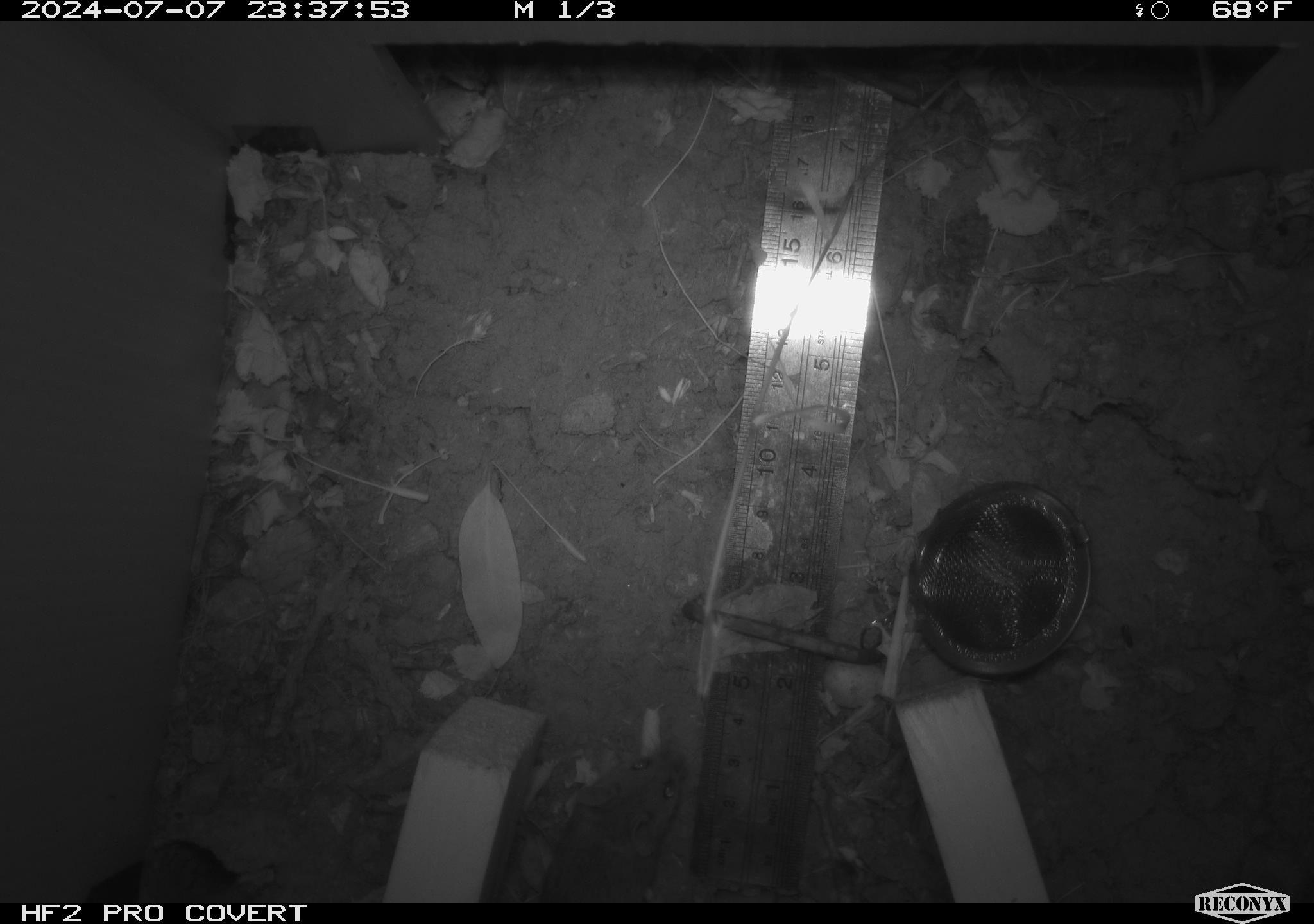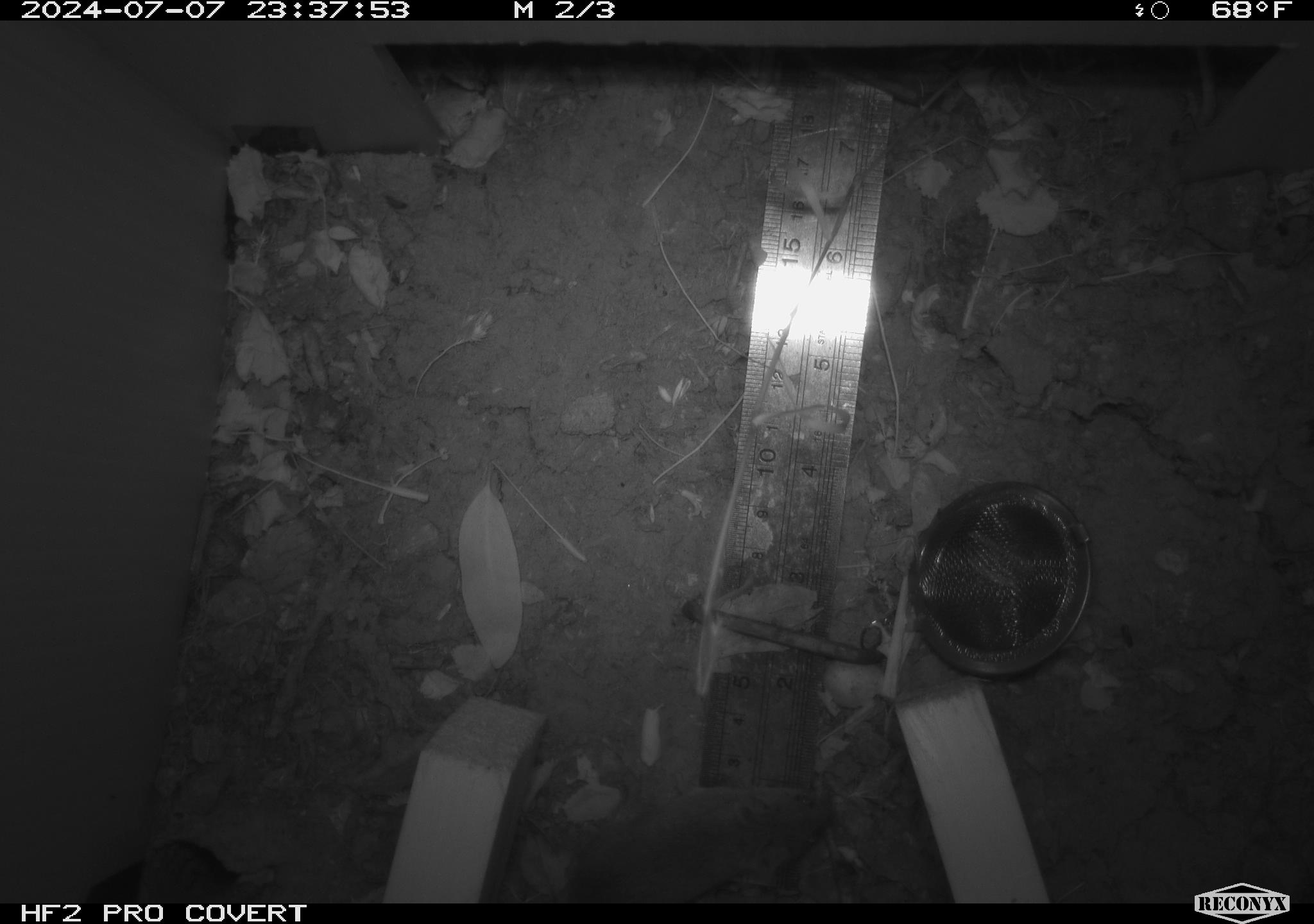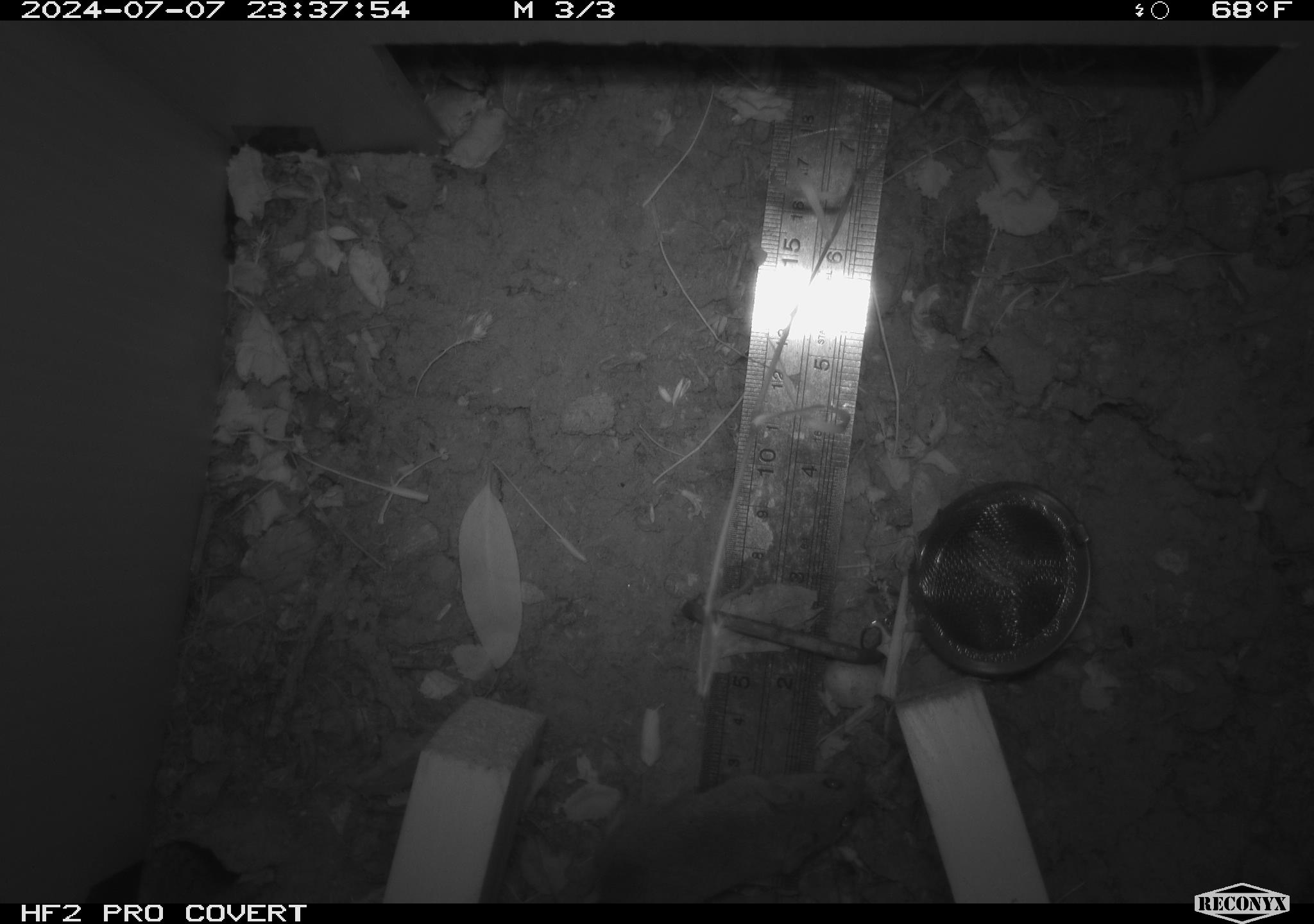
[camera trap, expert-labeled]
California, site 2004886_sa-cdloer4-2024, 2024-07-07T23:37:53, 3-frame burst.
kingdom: Animalia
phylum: Chordata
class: Mammalia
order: Rodentia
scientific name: Rodentia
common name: rodent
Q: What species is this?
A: Rodent (Rodentia).